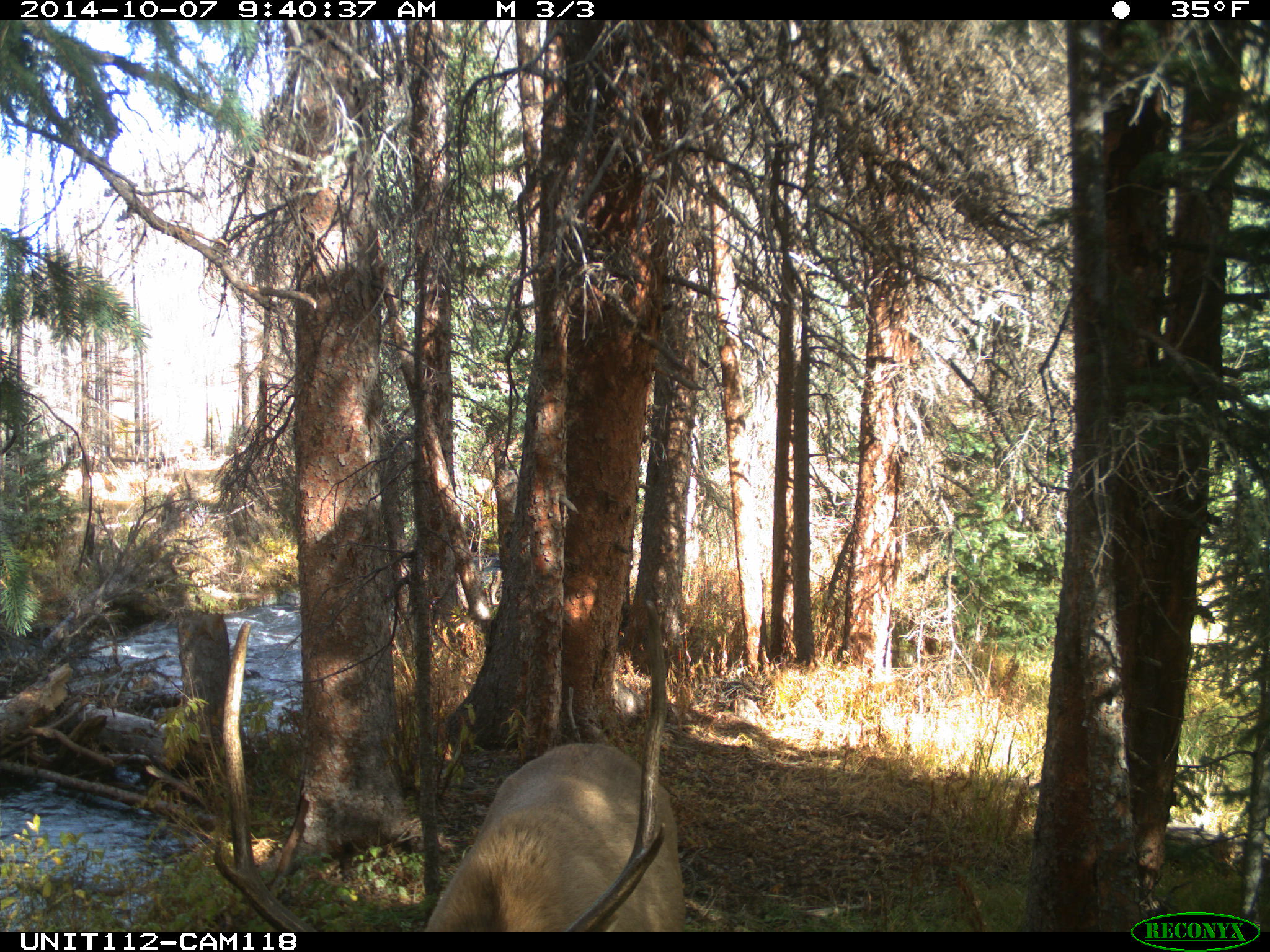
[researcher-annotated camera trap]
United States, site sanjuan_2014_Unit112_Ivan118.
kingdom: Animalia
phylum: Chordata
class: Mammalia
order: Artiodactyla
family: Cervidae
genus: Cervus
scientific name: Cervus elaphus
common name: red deer